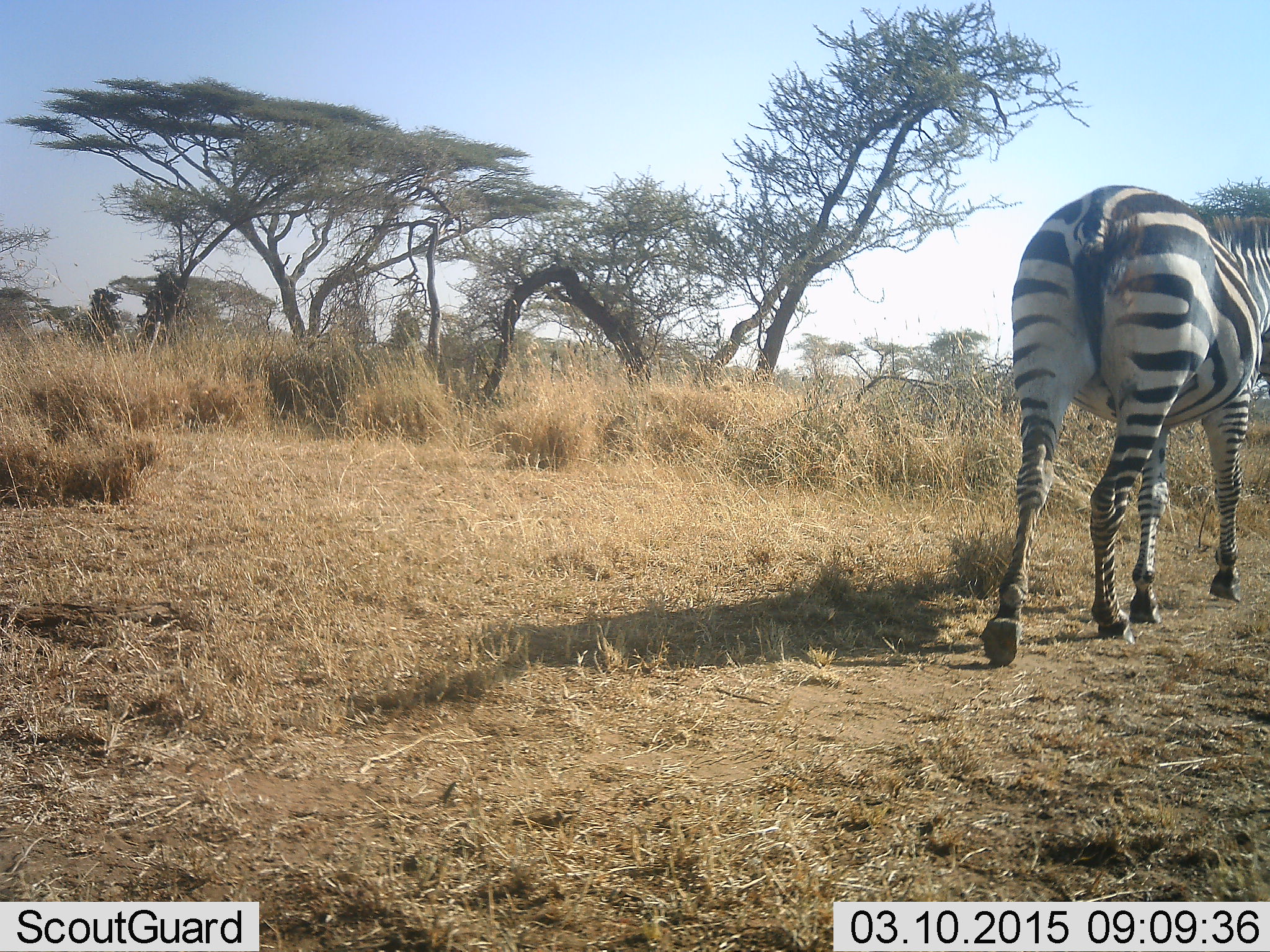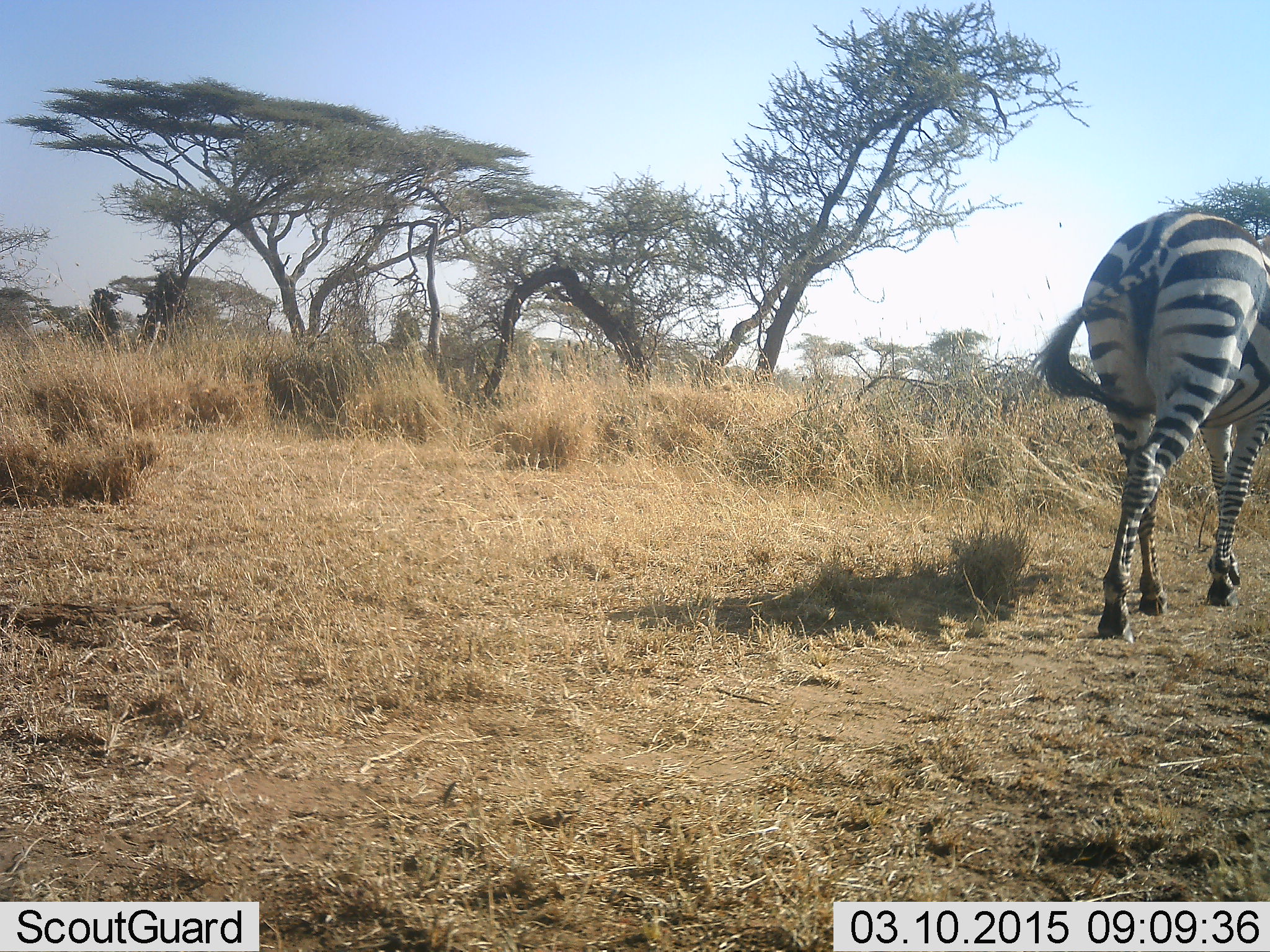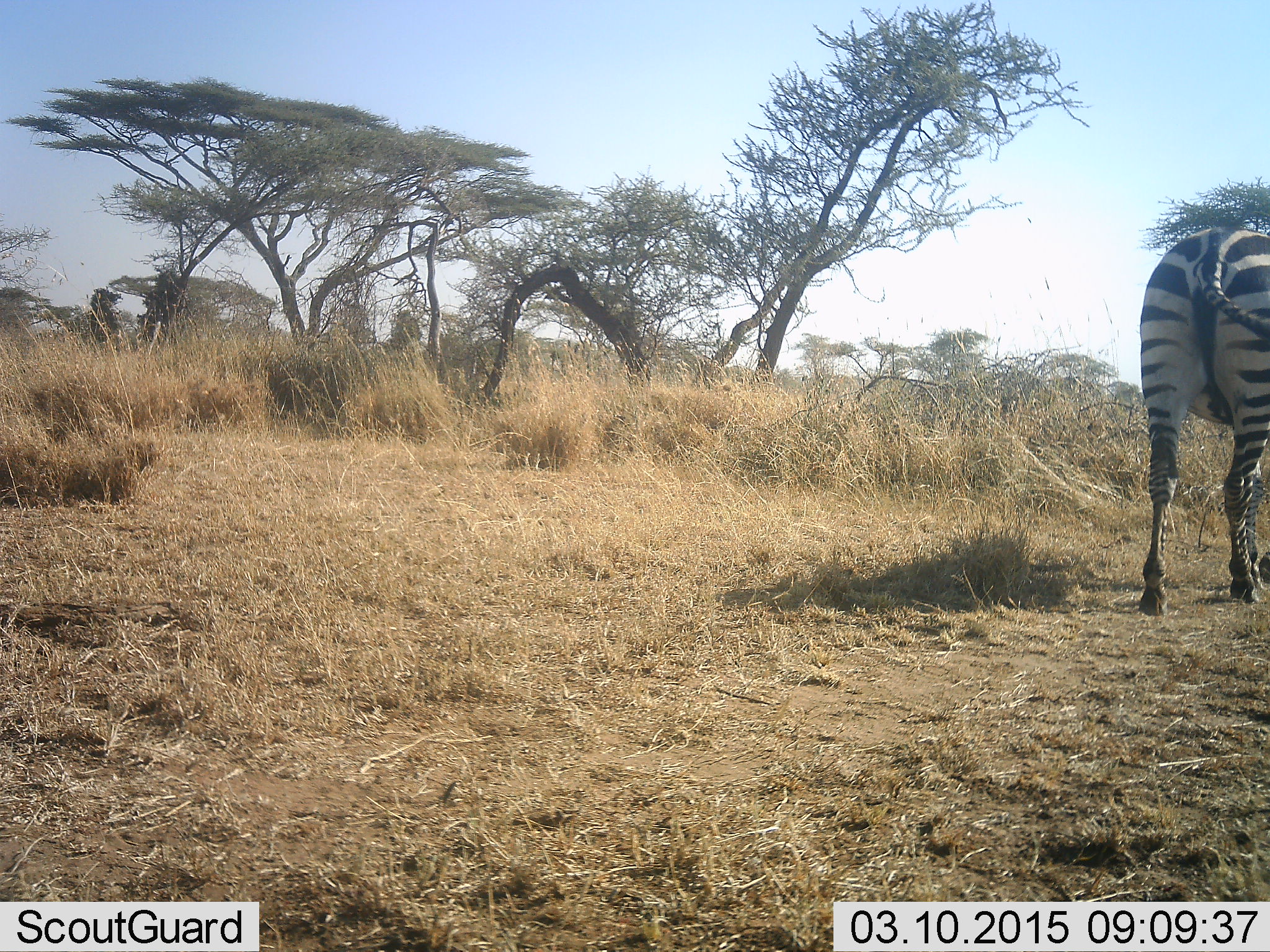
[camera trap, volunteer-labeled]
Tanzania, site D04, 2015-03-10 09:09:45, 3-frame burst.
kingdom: Animalia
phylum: Chordata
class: Mammalia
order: Perissodactyla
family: Equidae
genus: Equus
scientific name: Equus quagga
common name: plains zebra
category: zebra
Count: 1.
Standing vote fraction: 10%.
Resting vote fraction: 0%.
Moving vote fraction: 90%.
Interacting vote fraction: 0%.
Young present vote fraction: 0%.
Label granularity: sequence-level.